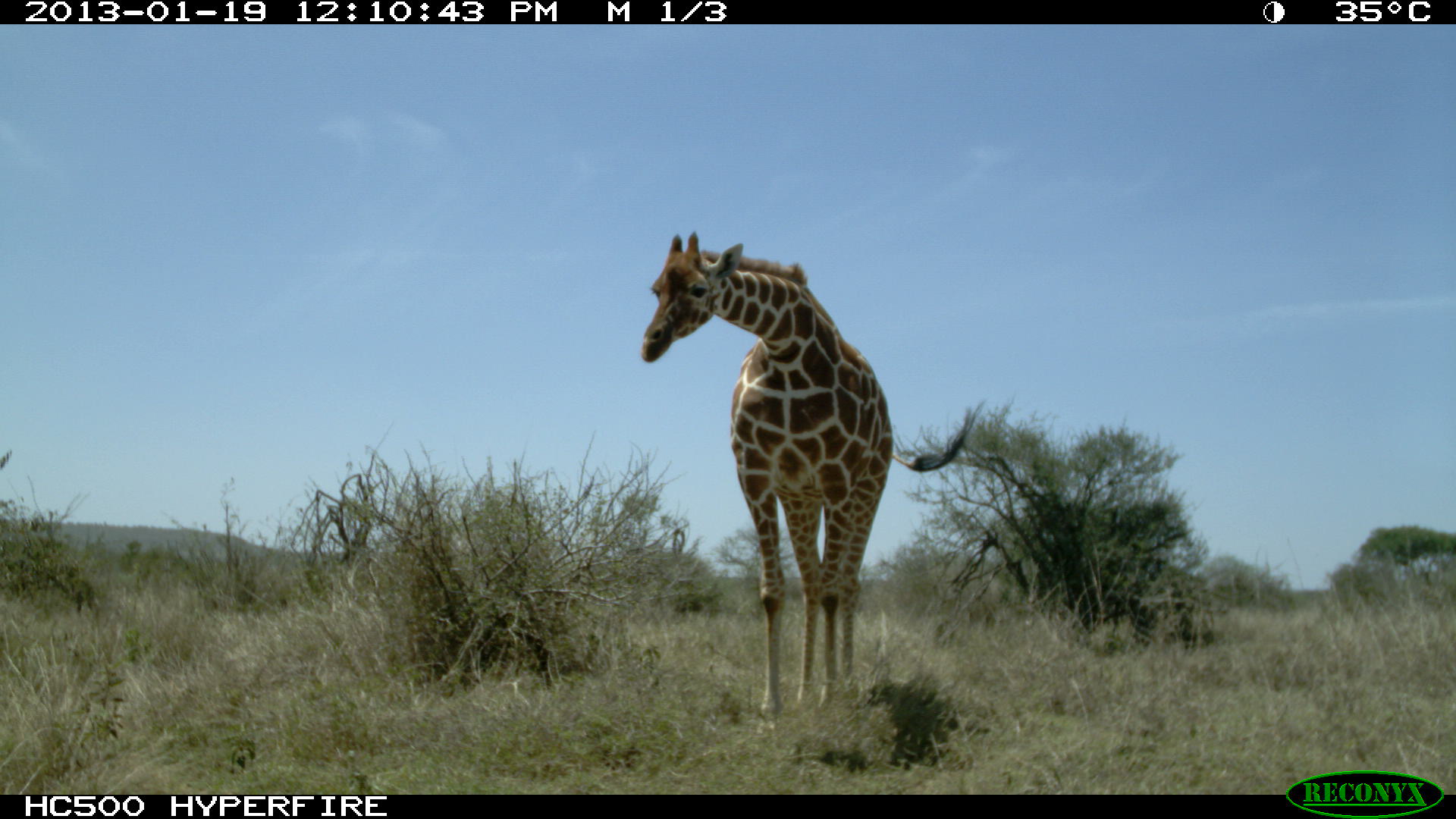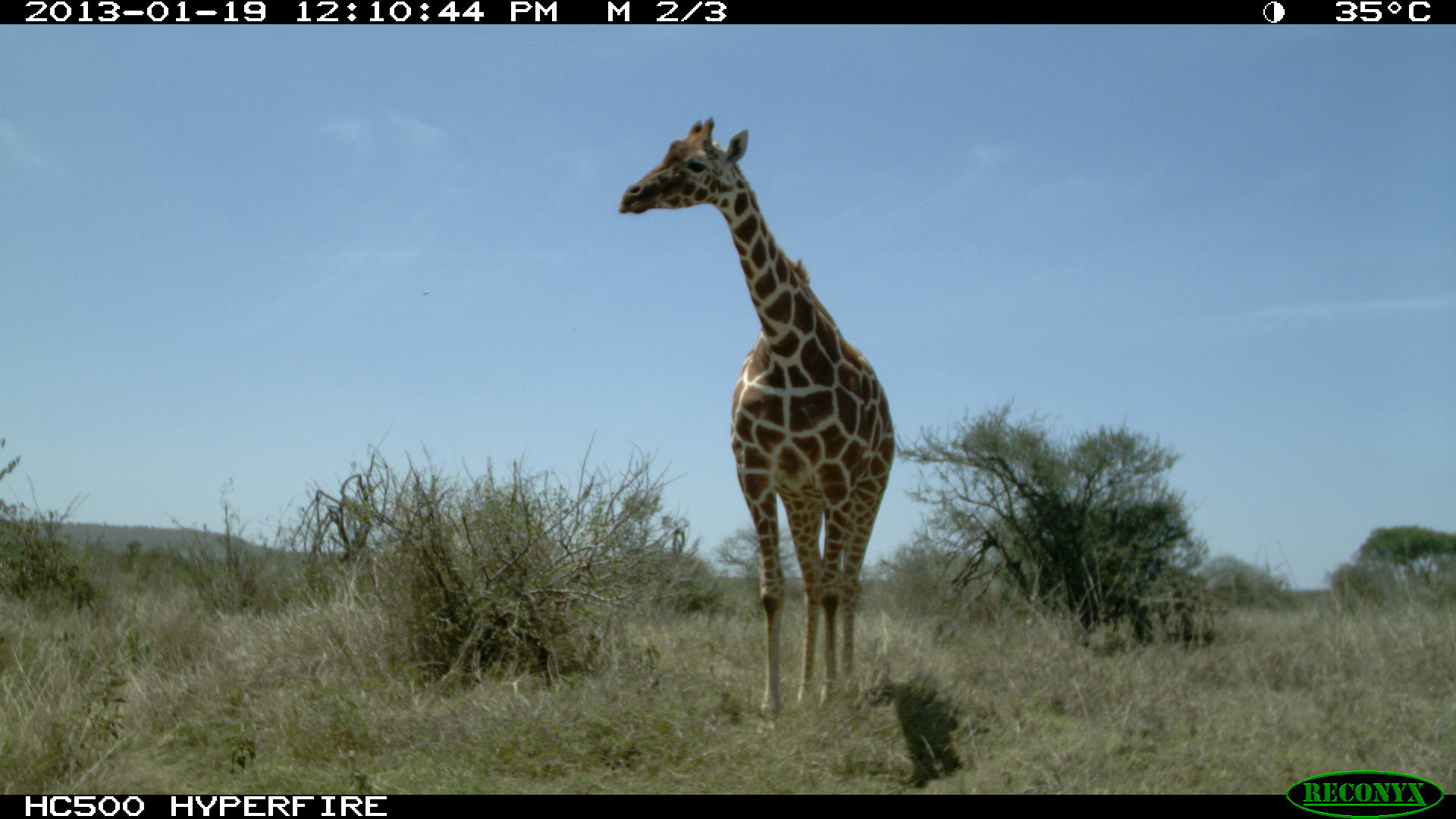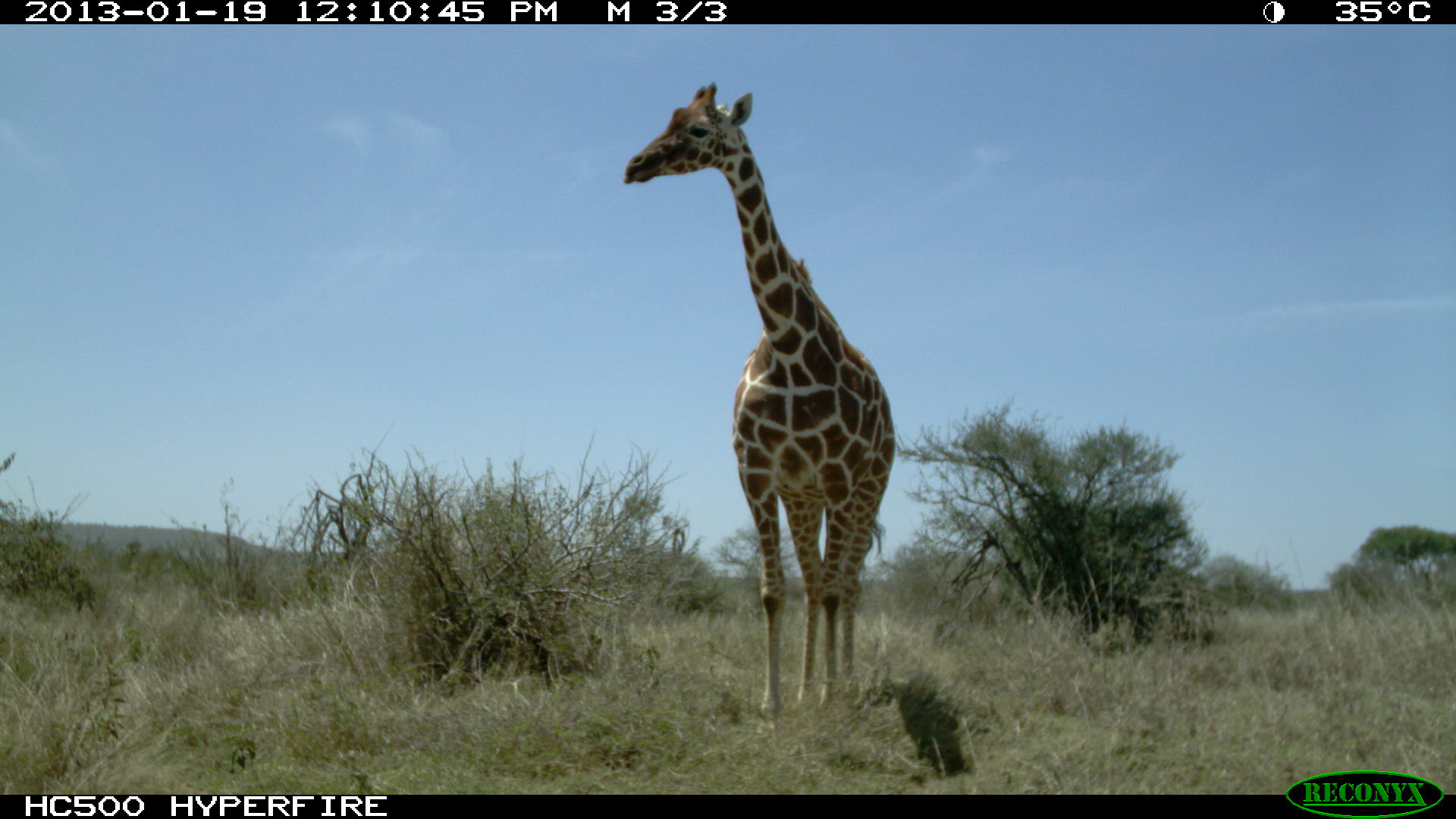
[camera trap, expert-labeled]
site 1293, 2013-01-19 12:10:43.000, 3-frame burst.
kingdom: Animalia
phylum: Chordata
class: Mammalia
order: Artiodactyla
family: Giraffidae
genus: Giraffa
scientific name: Giraffa camelopardalis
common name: giraffe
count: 1